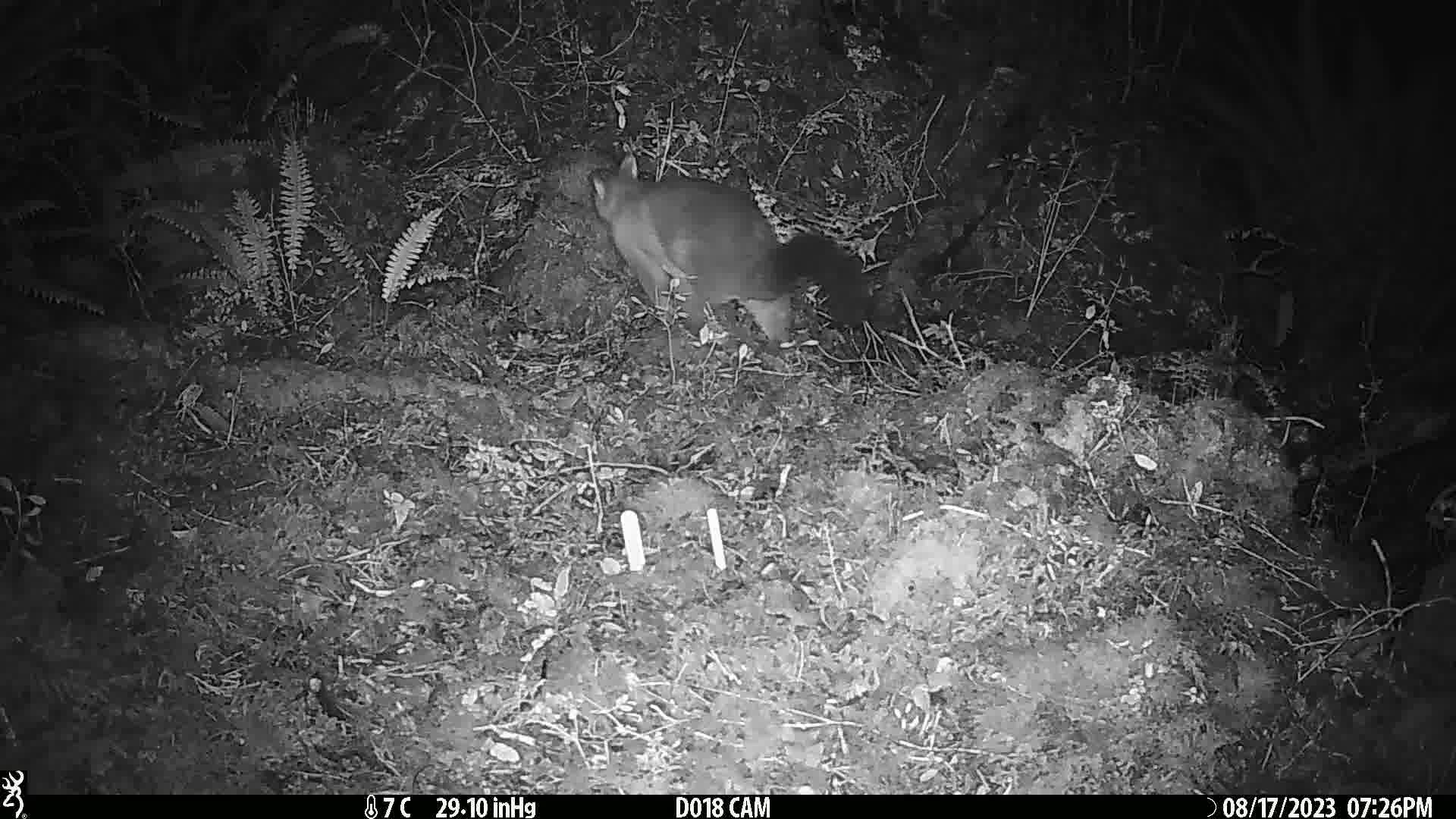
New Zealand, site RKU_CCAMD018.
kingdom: Animalia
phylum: Chordata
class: Mammalia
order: Diprotodontia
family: Phalangeridae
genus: Trichosurus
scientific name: Trichosurus vulpecula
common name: common brushtail possum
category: possum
Possum (common brushtail possum) (Trichosurus vulpecula).